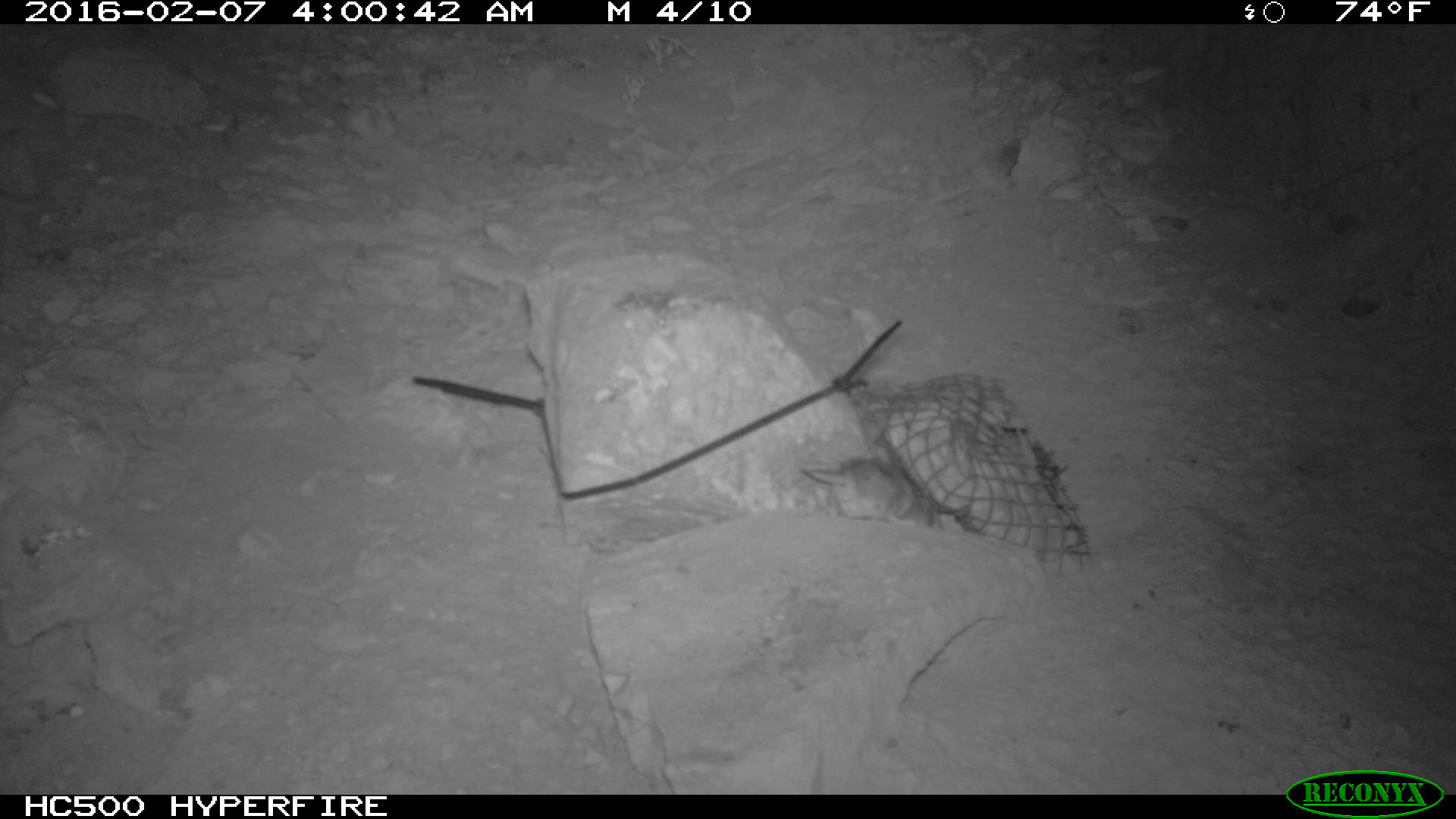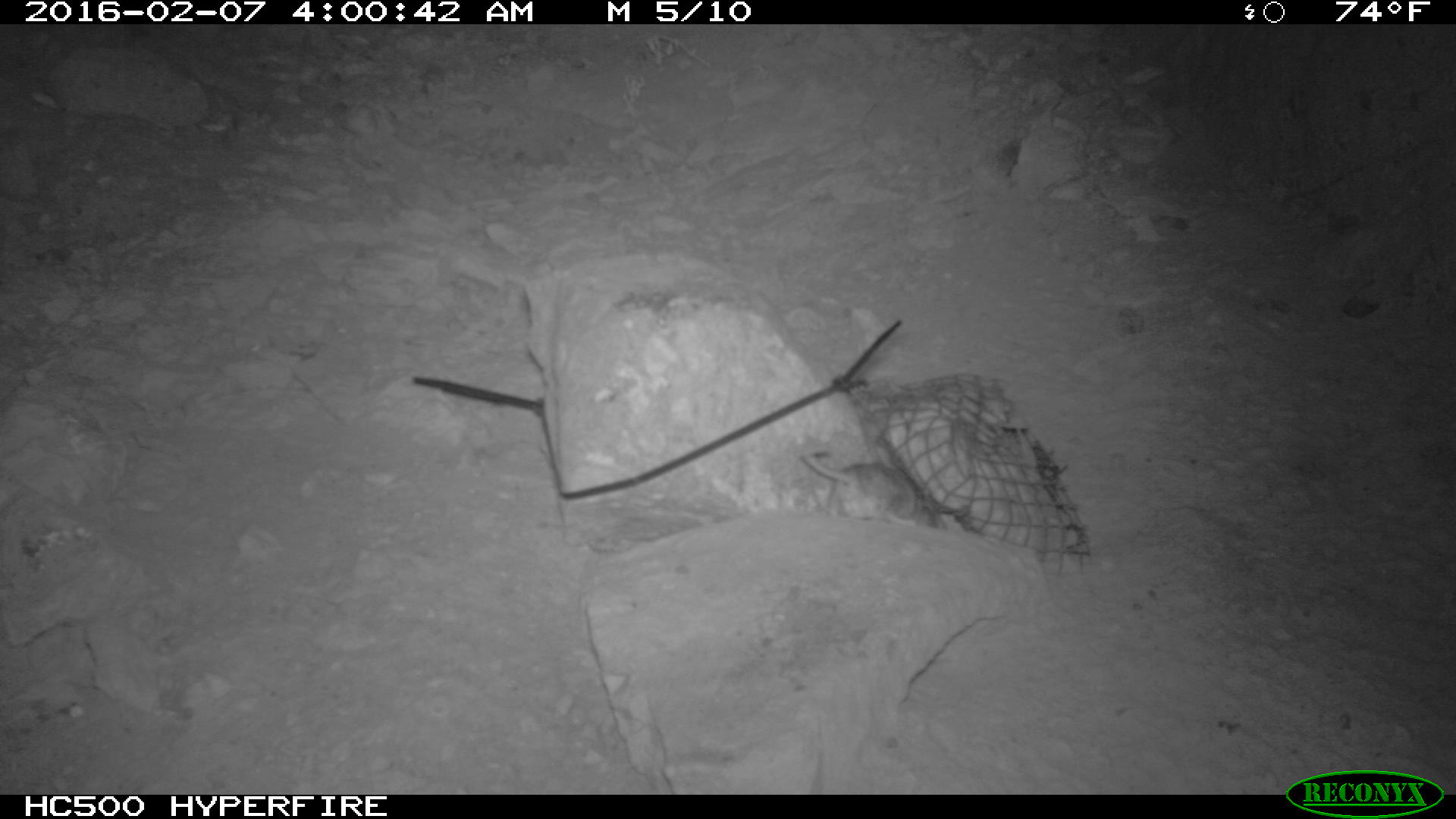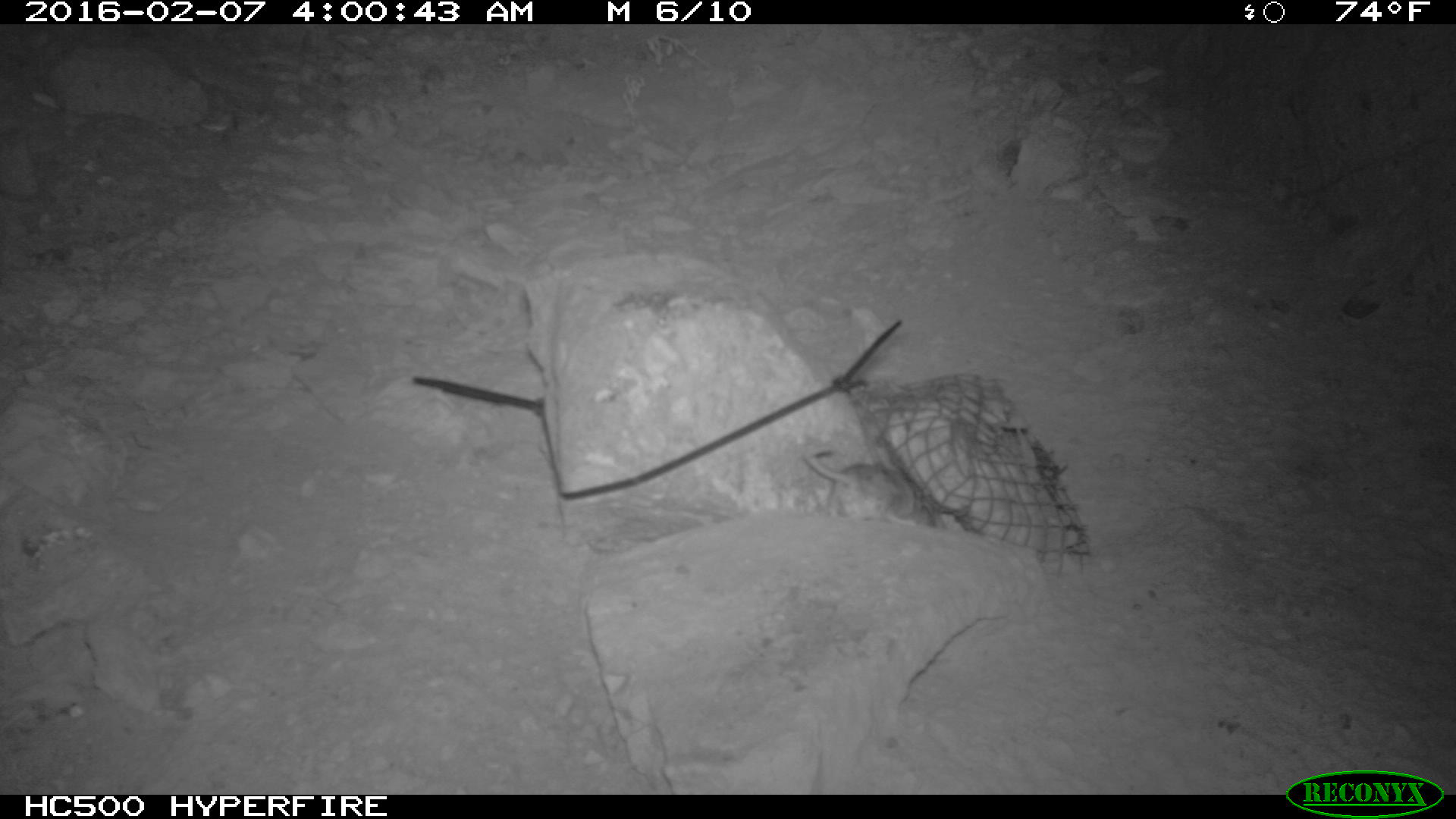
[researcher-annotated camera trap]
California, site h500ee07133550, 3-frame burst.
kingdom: Animalia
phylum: Chordata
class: Mammalia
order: Rodentia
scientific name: Rodentia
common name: rodent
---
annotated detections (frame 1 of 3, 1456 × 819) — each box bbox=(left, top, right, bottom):
rodent: bbox=(798, 455, 920, 529)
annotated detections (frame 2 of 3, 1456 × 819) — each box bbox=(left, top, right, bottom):
rodent: bbox=(797, 448, 946, 528)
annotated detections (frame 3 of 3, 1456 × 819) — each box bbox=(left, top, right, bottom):
rodent: bbox=(803, 445, 918, 524)